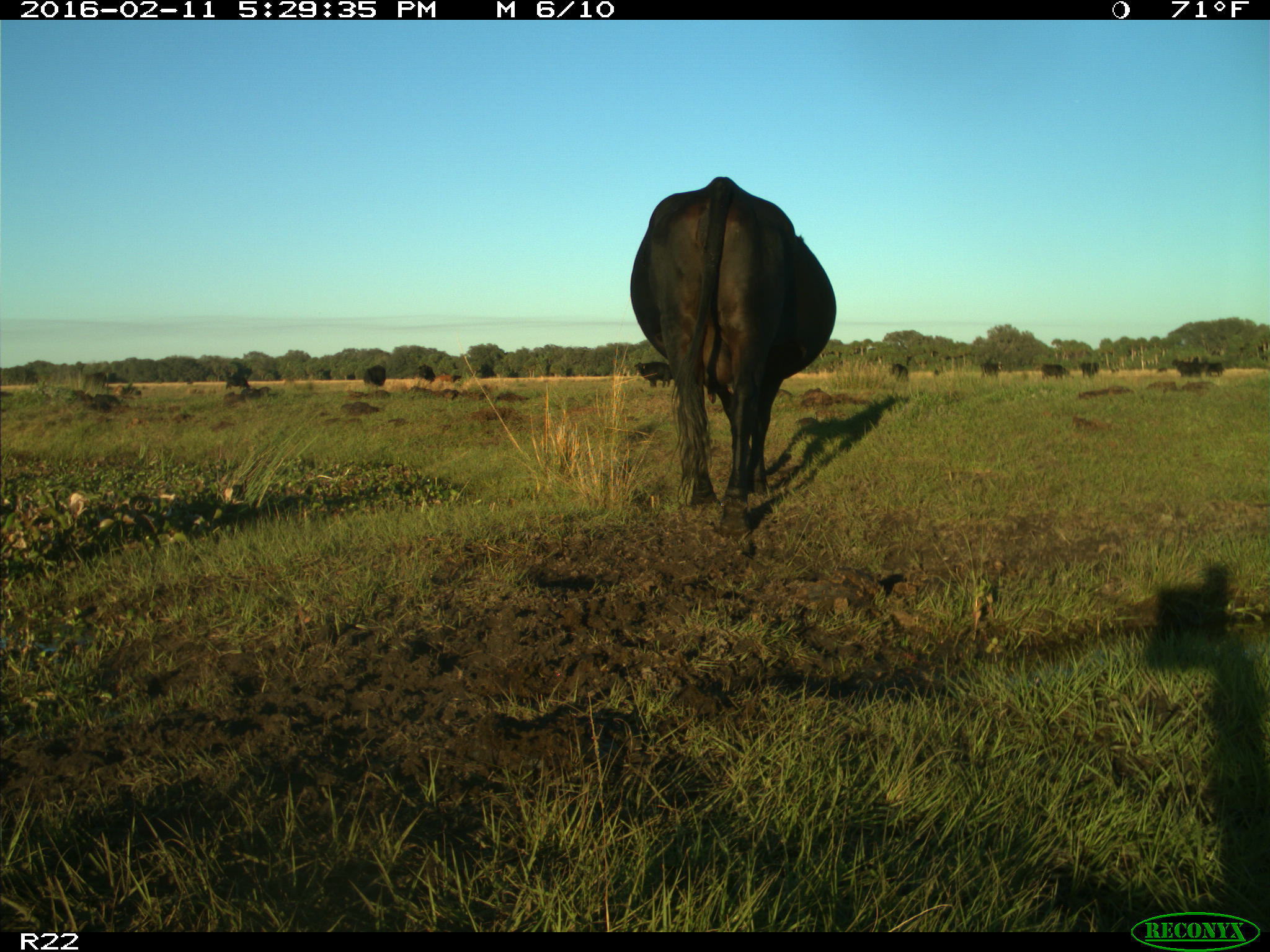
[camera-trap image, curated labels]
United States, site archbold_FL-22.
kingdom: Animalia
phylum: Chordata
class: Mammalia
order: Artiodactyla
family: Bovidae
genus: Bos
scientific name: Bos taurus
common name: domestic cow